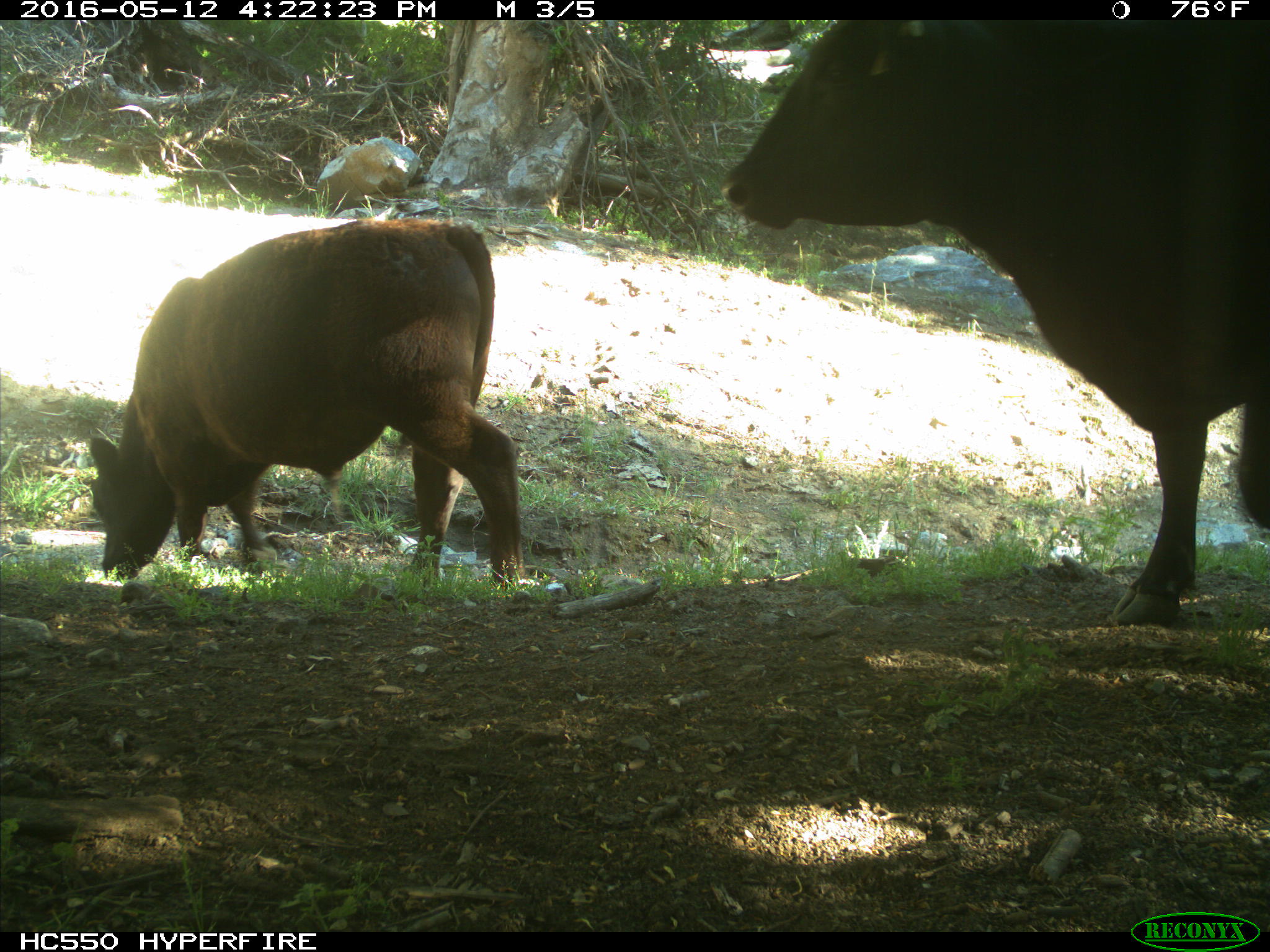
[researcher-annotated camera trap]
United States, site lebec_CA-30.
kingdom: Animalia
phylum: Chordata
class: Mammalia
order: Artiodactyla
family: Bovidae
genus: Bos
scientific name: Bos taurus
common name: domestic cow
Bos taurus (domestic cow).